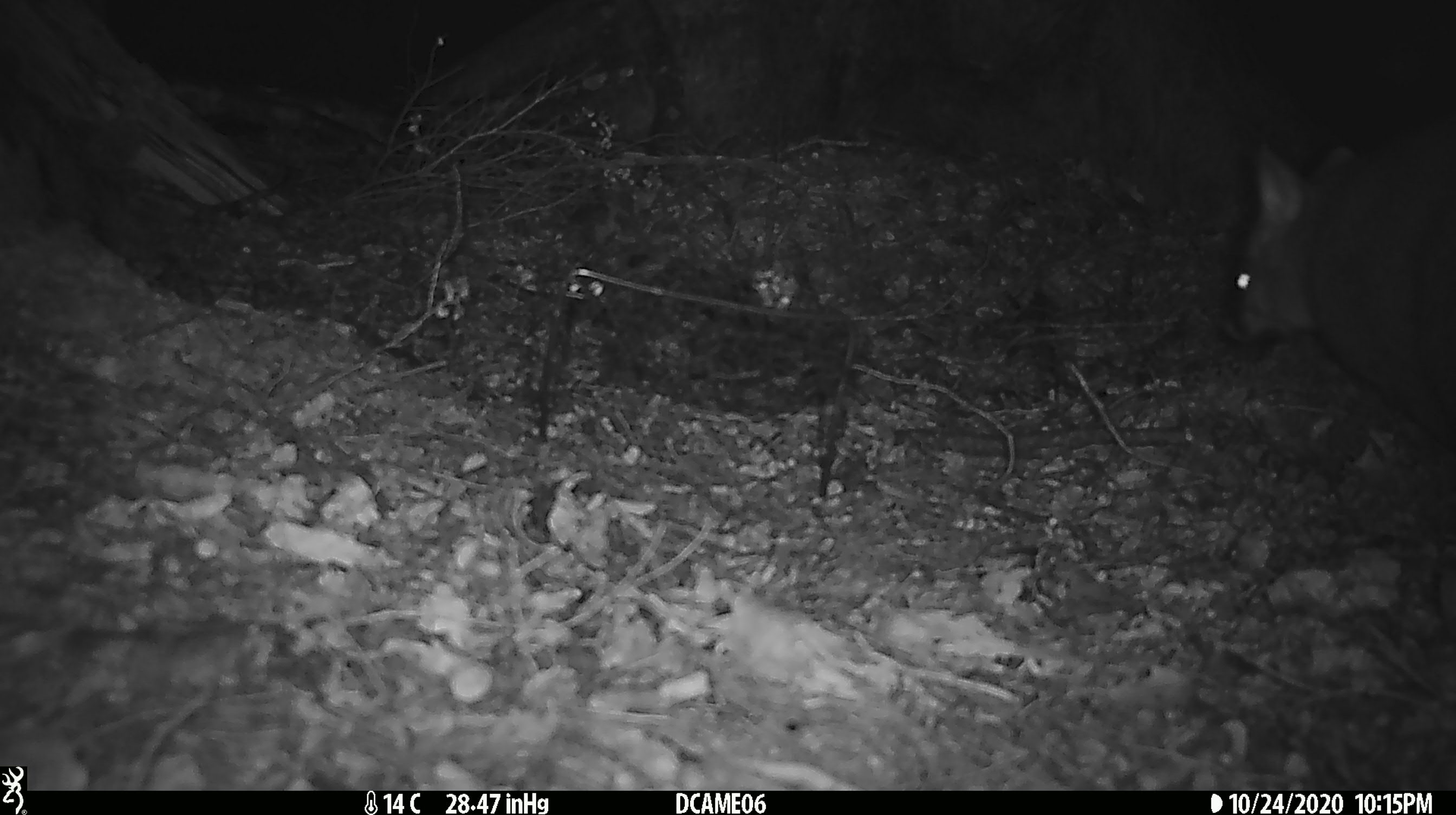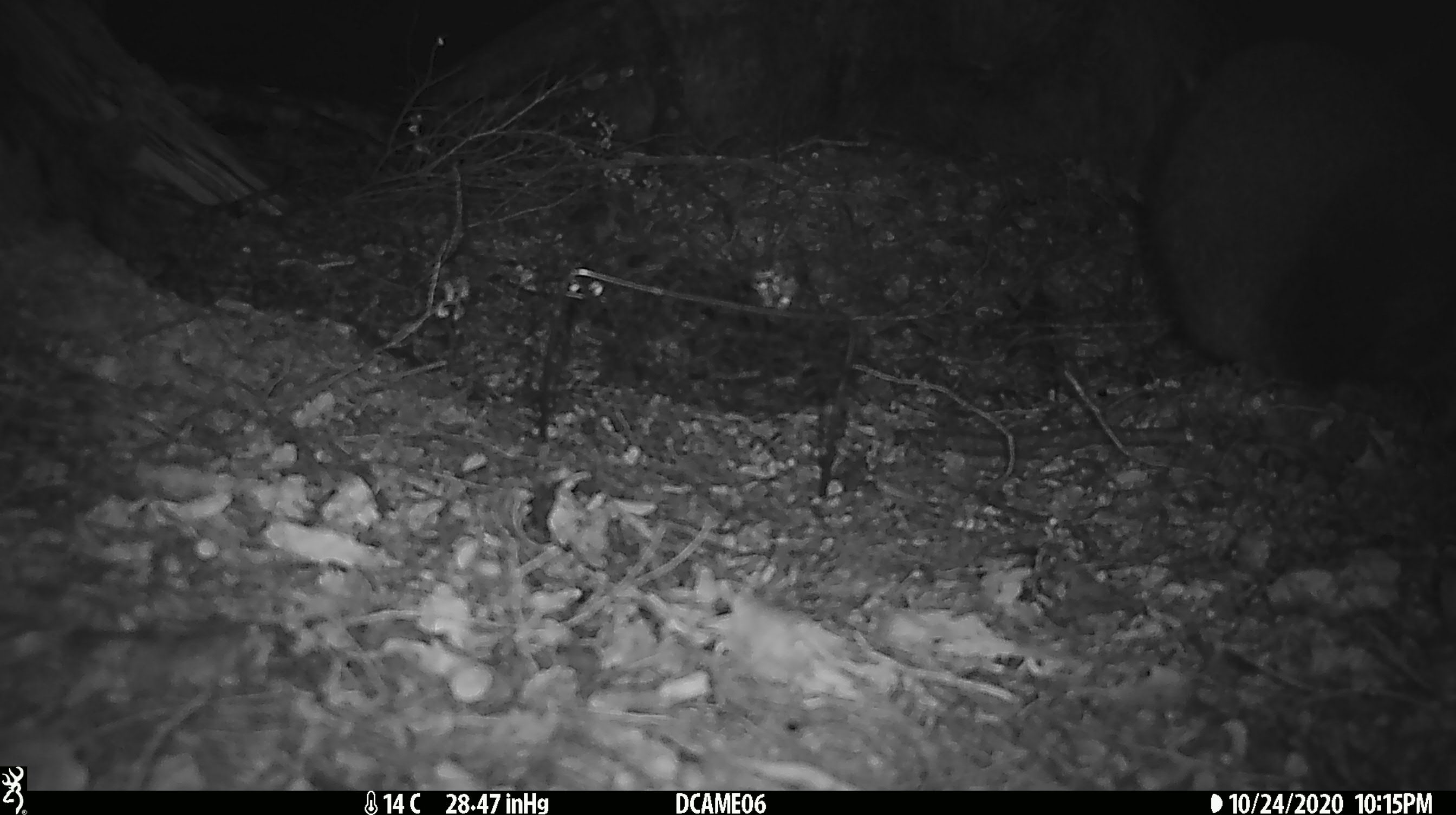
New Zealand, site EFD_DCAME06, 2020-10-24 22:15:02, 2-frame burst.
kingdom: Animalia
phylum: Chordata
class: Mammalia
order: Diprotodontia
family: Phalangeridae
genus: Trichosurus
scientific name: Trichosurus vulpecula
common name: common brushtail possum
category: possum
Possum (common brushtail possum) (Trichosurus vulpecula).